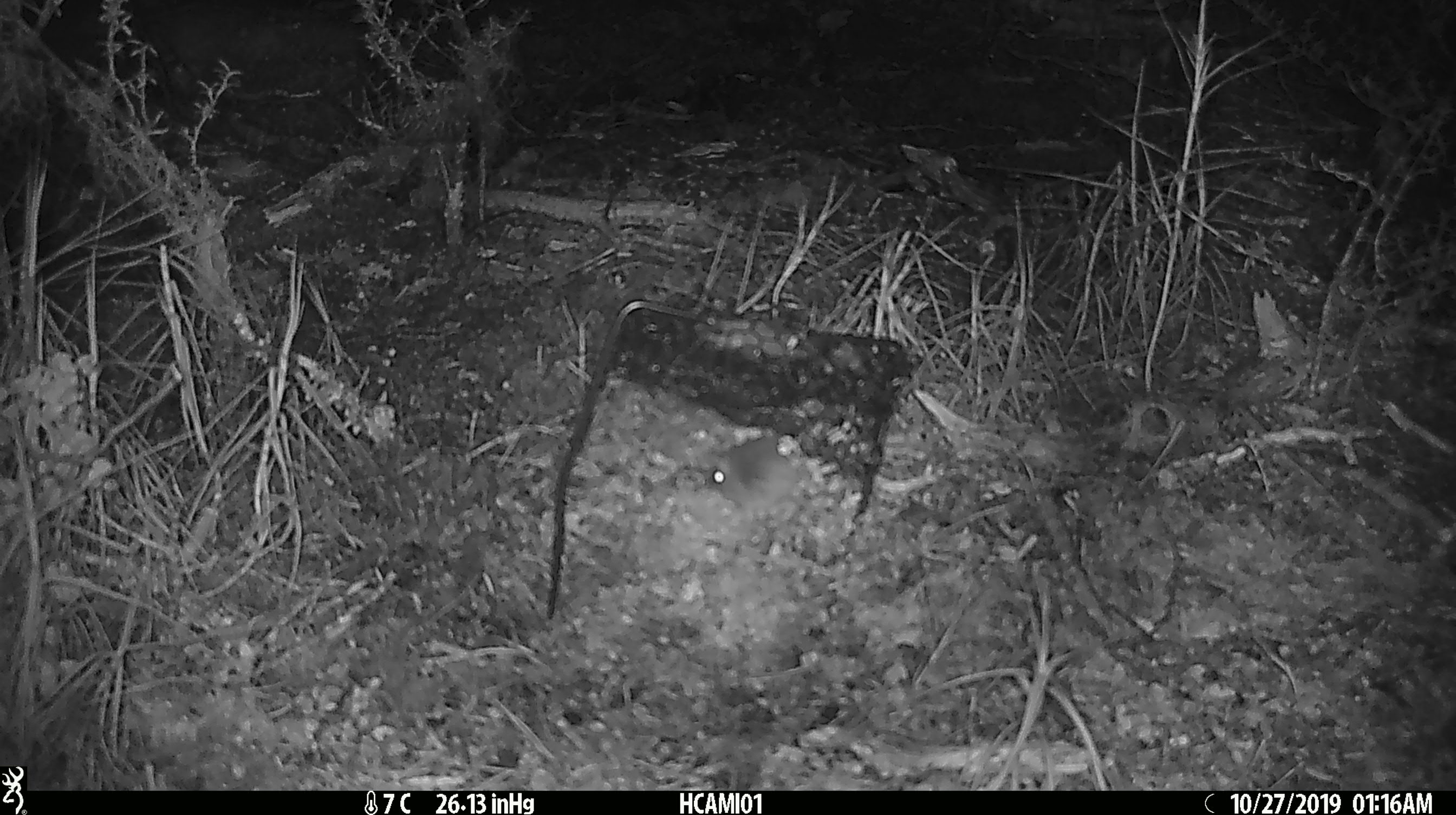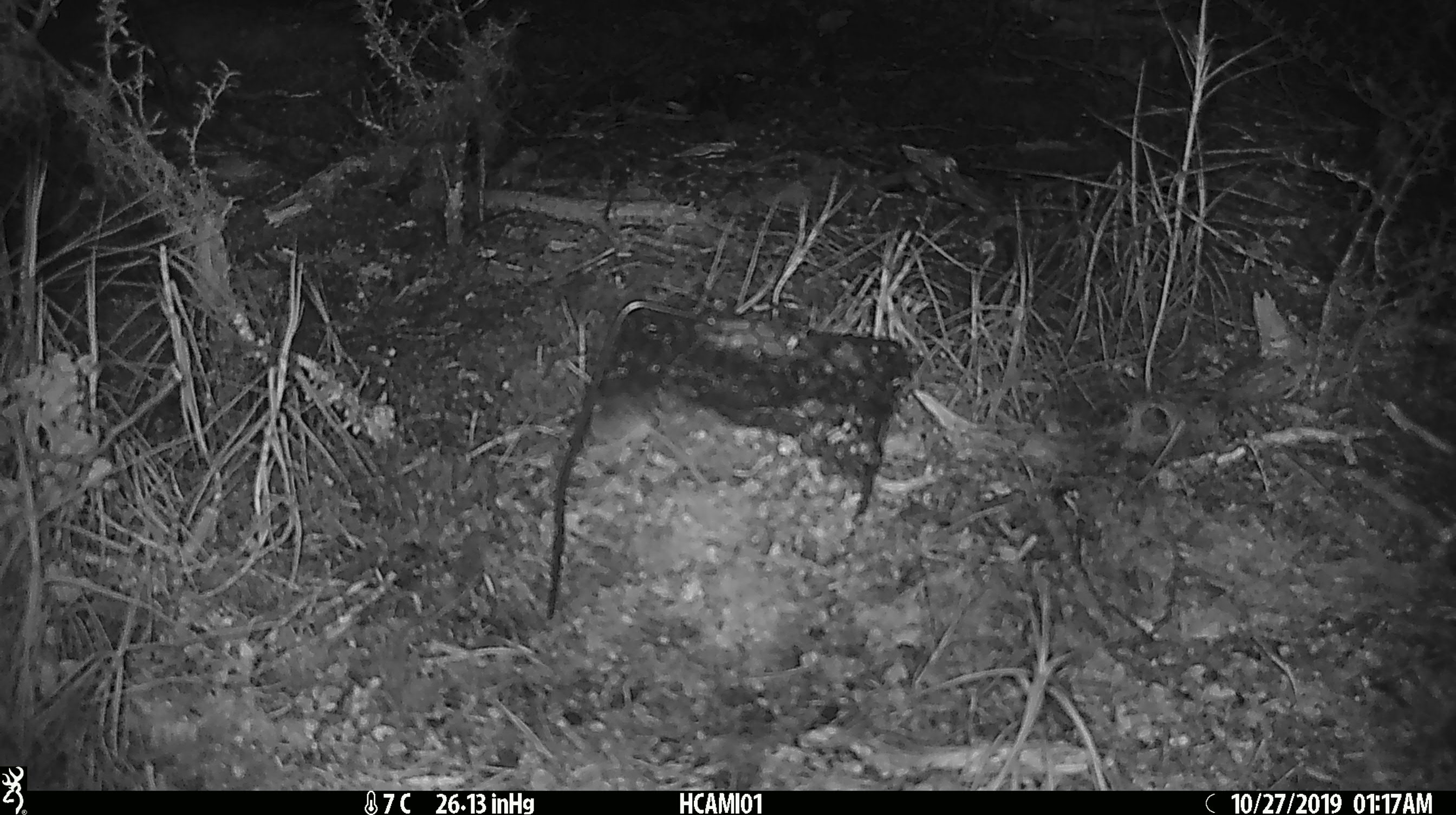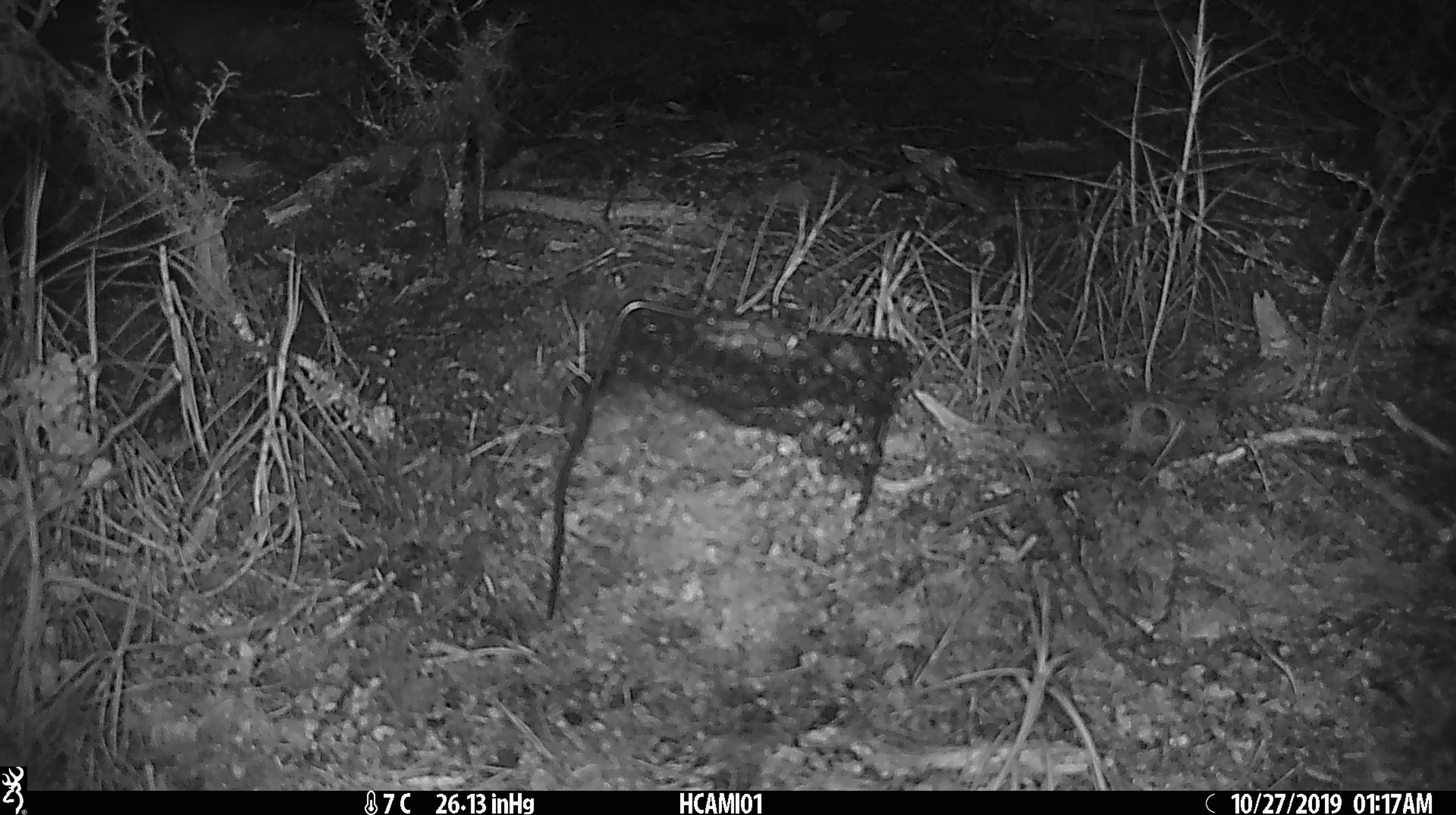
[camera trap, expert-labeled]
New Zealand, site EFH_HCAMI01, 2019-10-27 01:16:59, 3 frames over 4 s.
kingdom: Animalia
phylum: Chordata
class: Mammalia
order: Rodentia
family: Muridae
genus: Mus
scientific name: Mus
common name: mouse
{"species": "mouse (Mus)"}